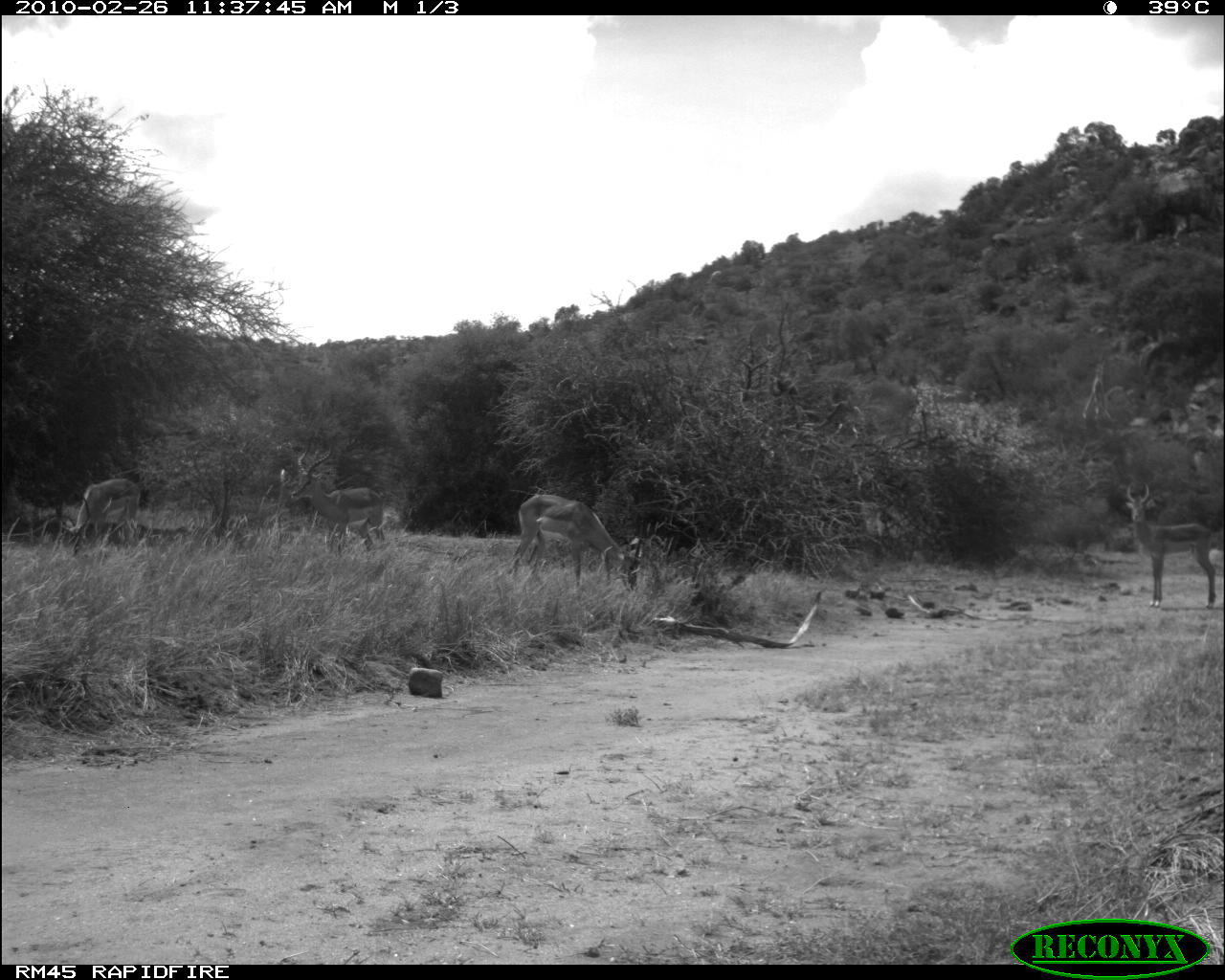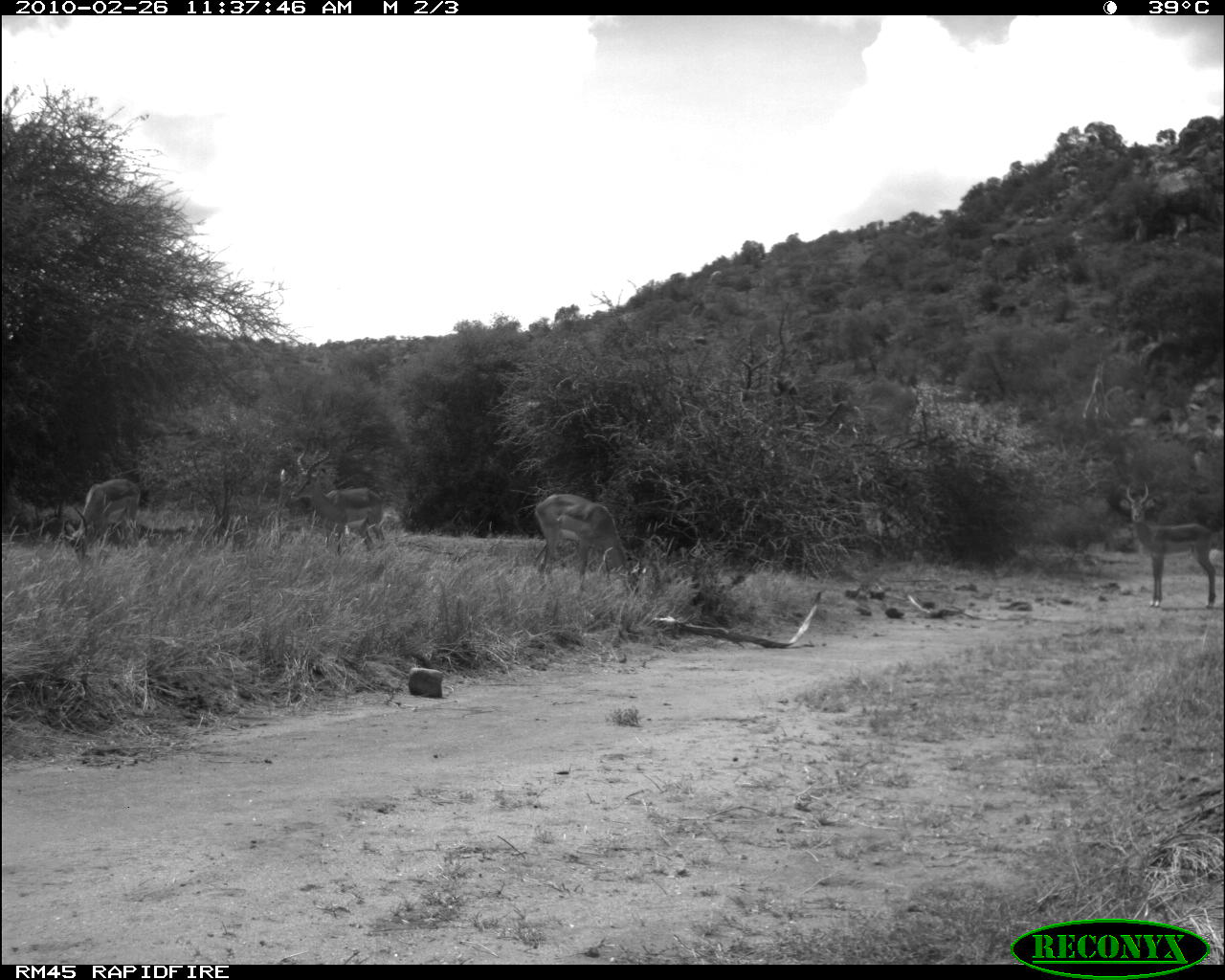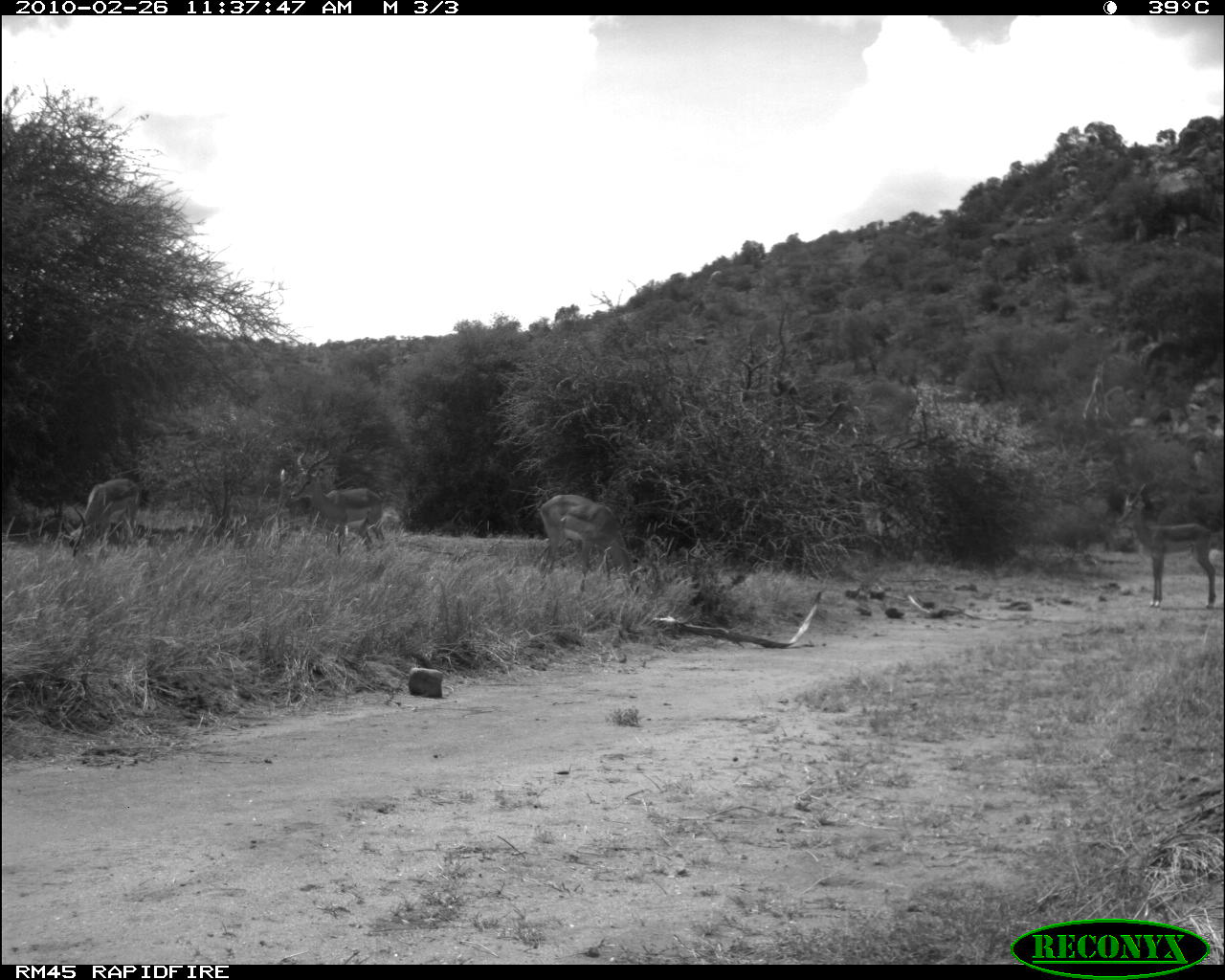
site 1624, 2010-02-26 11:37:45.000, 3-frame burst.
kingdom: Animalia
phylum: Chordata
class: Mammalia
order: Artiodactyla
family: Bovidae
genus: Aepyceros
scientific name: Aepyceros melampus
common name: impala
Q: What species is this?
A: Aepyceros melampus (impala).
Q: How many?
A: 1.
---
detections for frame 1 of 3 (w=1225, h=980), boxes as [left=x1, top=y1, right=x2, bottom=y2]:
aepyceros melampus: [left=510, top=494, right=643, bottom=594]; [left=1124, top=480, right=1217, bottom=611]; [left=290, top=435, right=386, bottom=558]; [left=44, top=477, right=142, bottom=557]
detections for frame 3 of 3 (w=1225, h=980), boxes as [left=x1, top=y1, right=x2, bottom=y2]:
aepyceros melampus: [left=1116, top=481, right=1217, bottom=605]; [left=289, top=441, right=386, bottom=558]; [left=538, top=494, right=639, bottom=596]; [left=58, top=478, right=142, bottom=558]